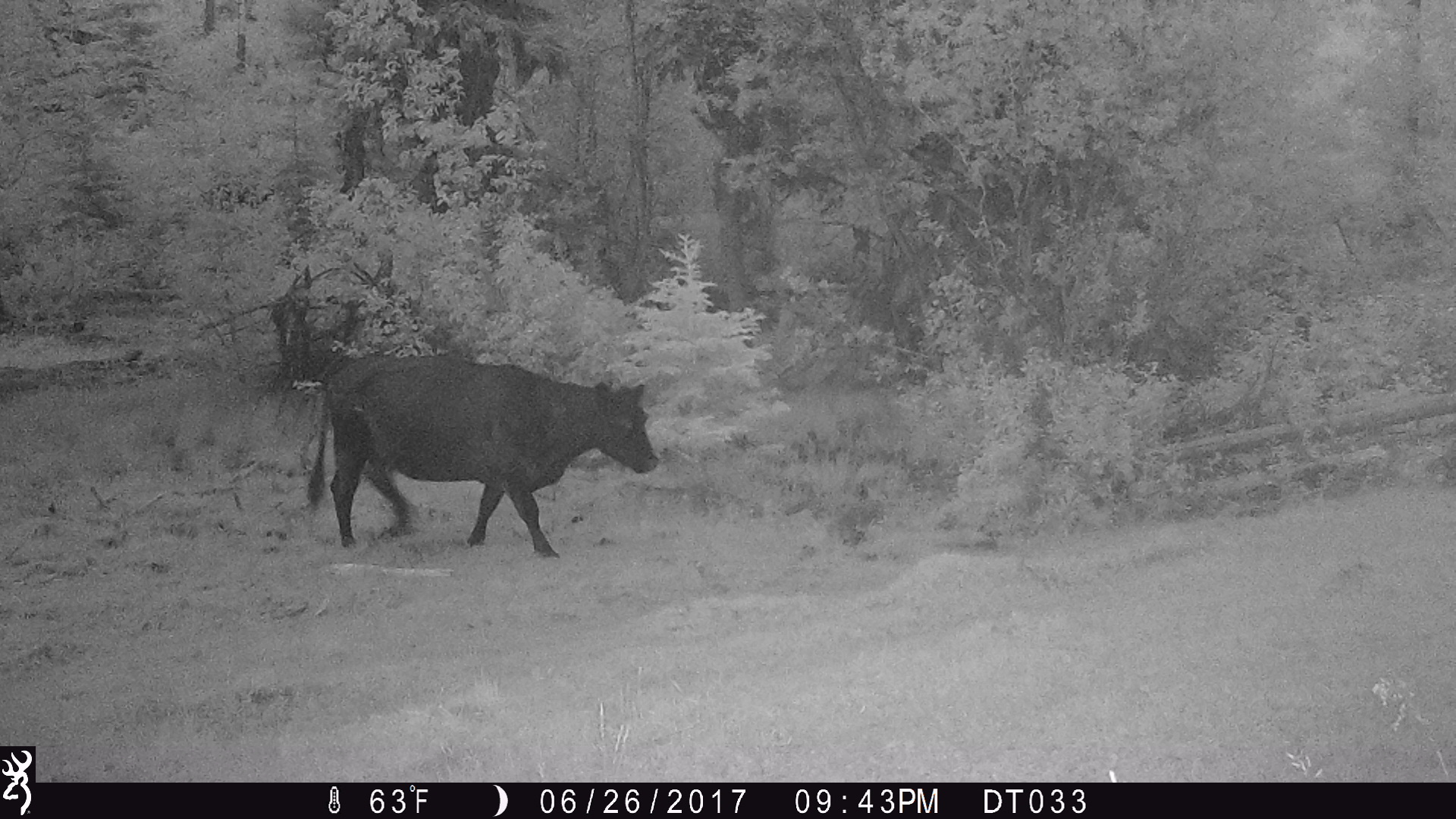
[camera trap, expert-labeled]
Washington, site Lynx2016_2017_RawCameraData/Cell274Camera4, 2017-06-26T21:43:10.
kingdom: Animalia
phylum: Chordata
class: Mammalia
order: Artiodactyla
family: Bovidae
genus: Bos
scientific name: Bos taurus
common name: domestic cattle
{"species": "domestic cattle (Bos taurus)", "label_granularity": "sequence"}